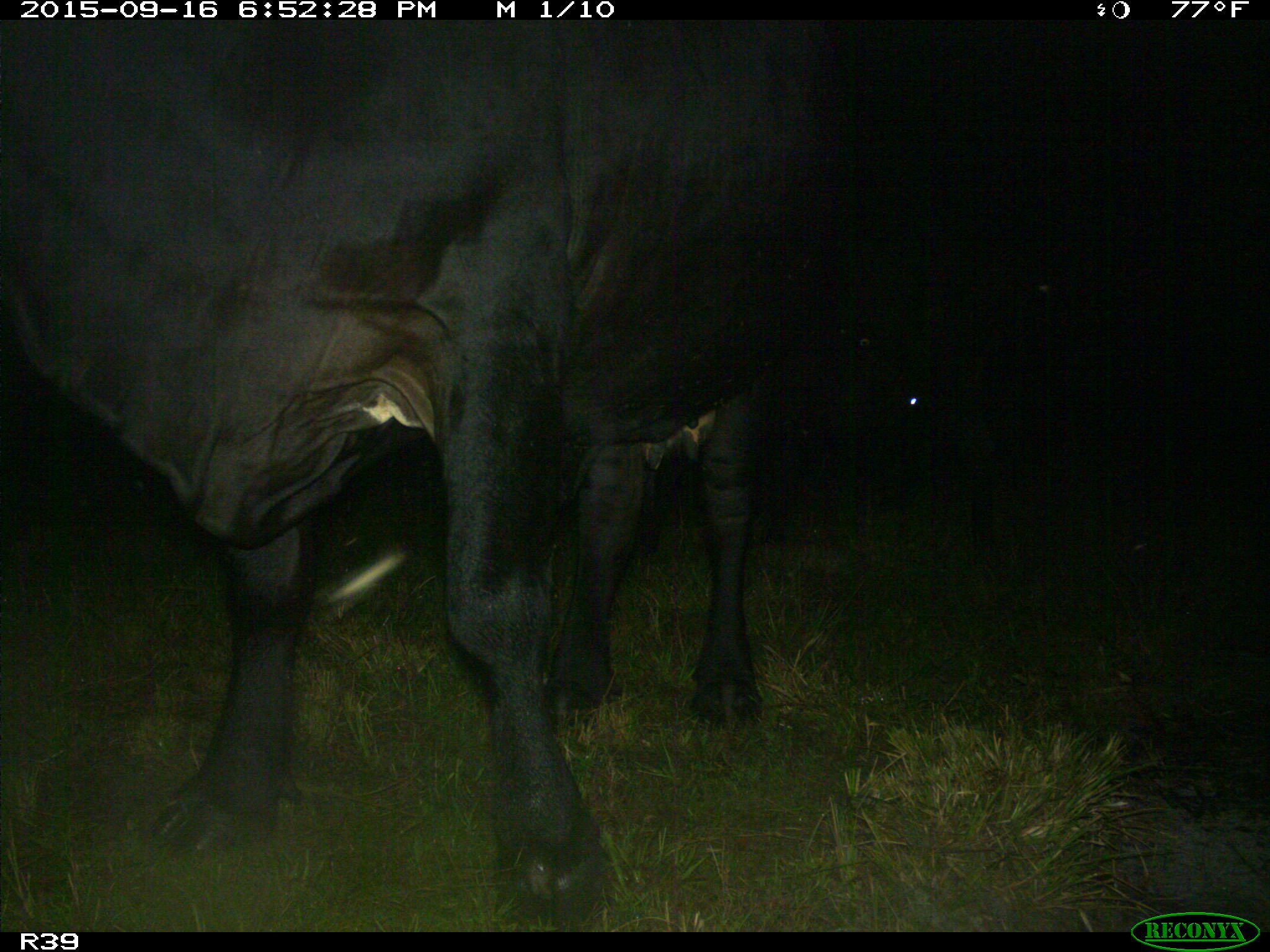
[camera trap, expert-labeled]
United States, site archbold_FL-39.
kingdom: Animalia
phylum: Chordata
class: Mammalia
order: Artiodactyla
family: Bovidae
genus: Bos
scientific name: Bos taurus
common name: domestic cow